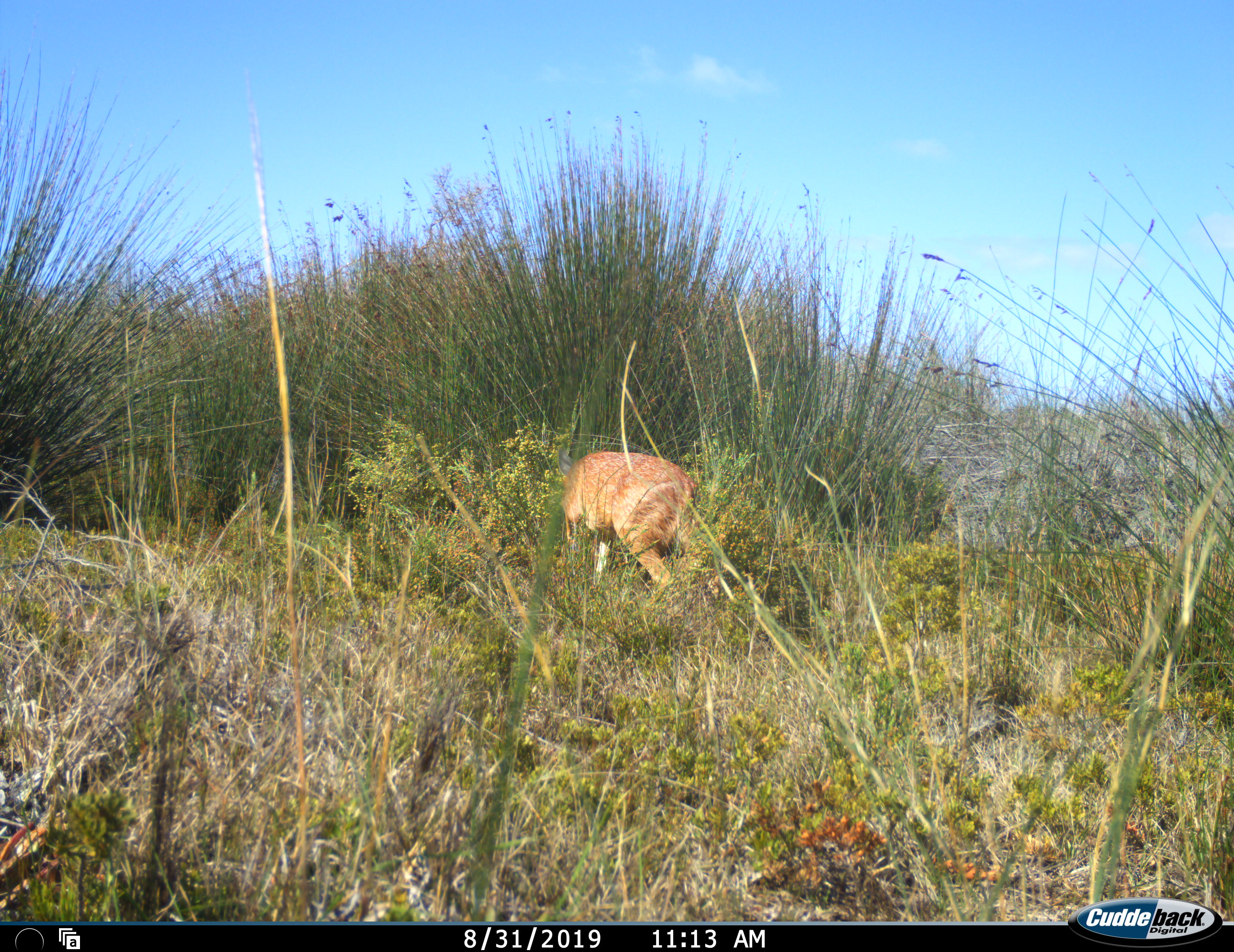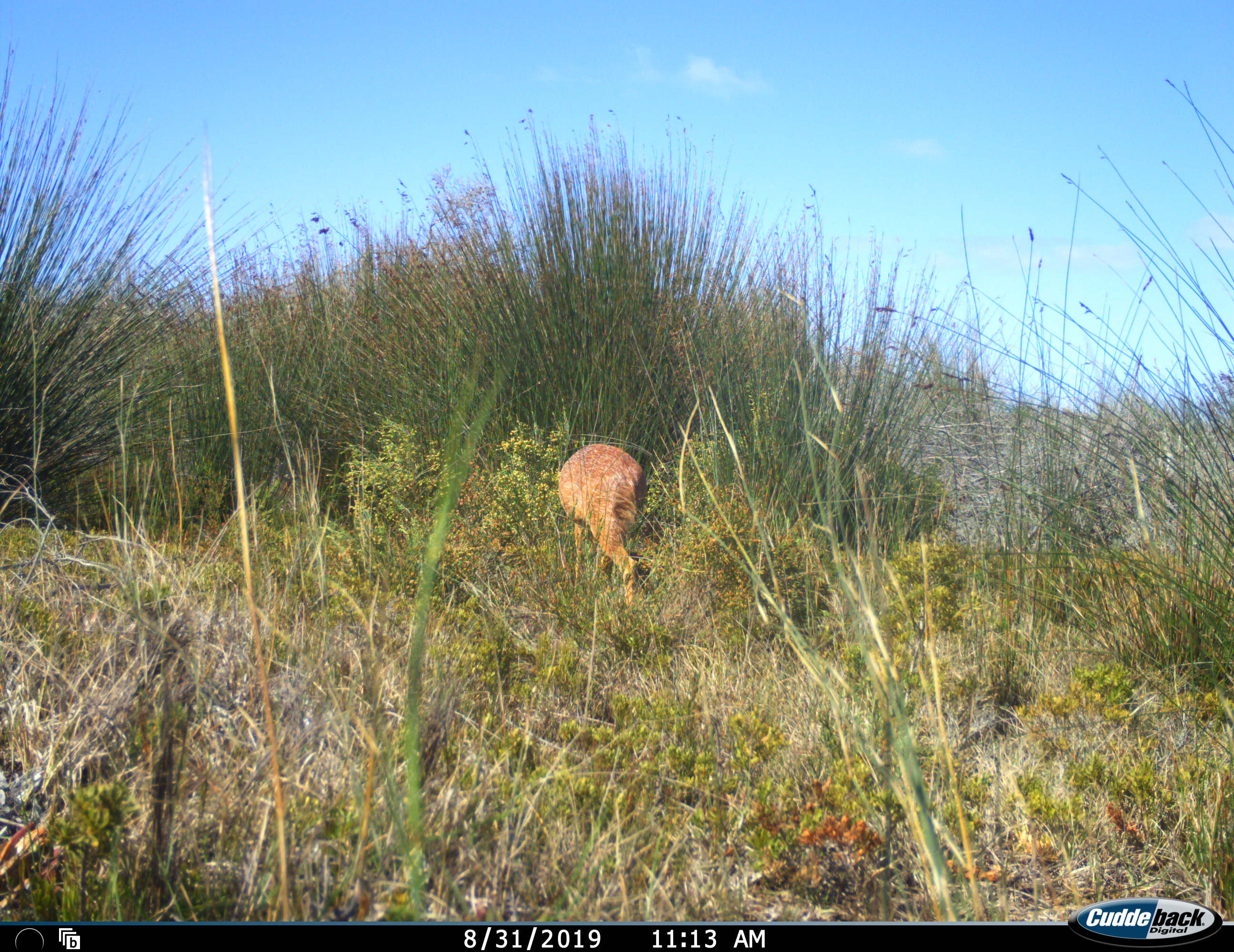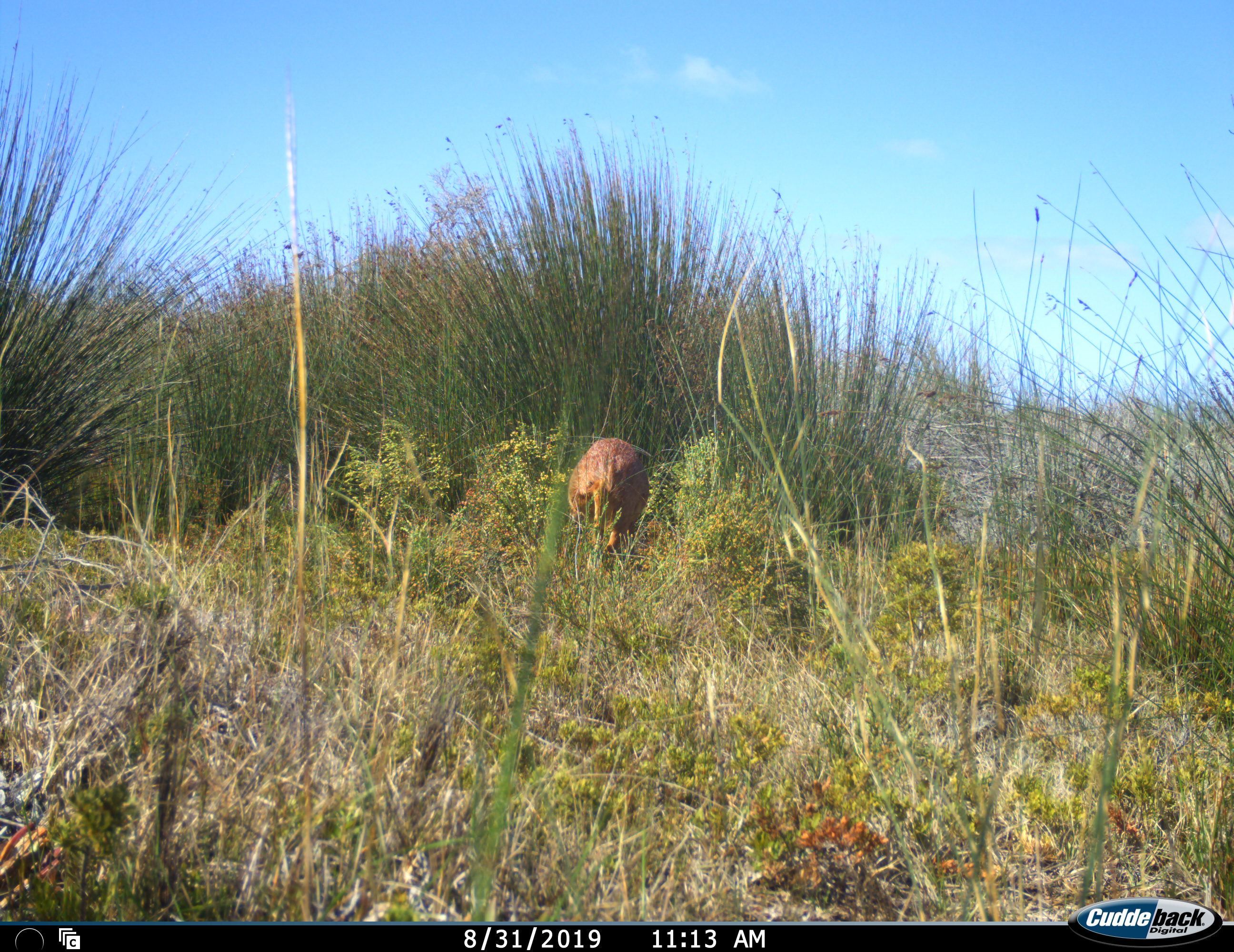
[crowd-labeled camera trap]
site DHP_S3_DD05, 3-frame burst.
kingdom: Animalia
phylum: Chordata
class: Mammalia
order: Artiodactyla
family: Bovidae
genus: Raphicerus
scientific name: Raphicerus melanotis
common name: grysbok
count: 1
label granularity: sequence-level